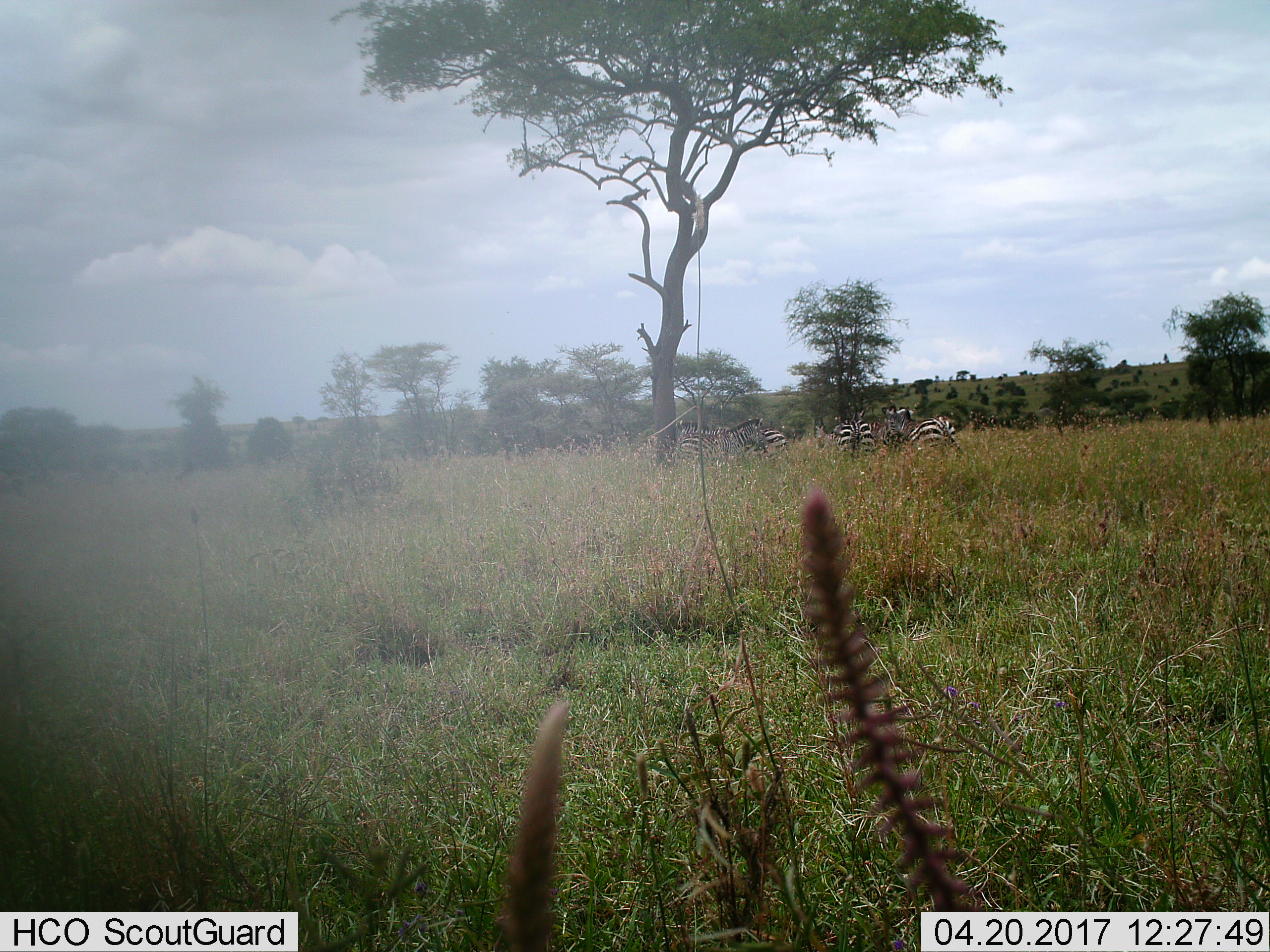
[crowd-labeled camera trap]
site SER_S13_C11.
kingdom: Animalia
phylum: Chordata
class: Mammalia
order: Perissodactyla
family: Equidae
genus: Equus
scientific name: Equus quagga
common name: plains zebra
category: zebraplains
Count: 7.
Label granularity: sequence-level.